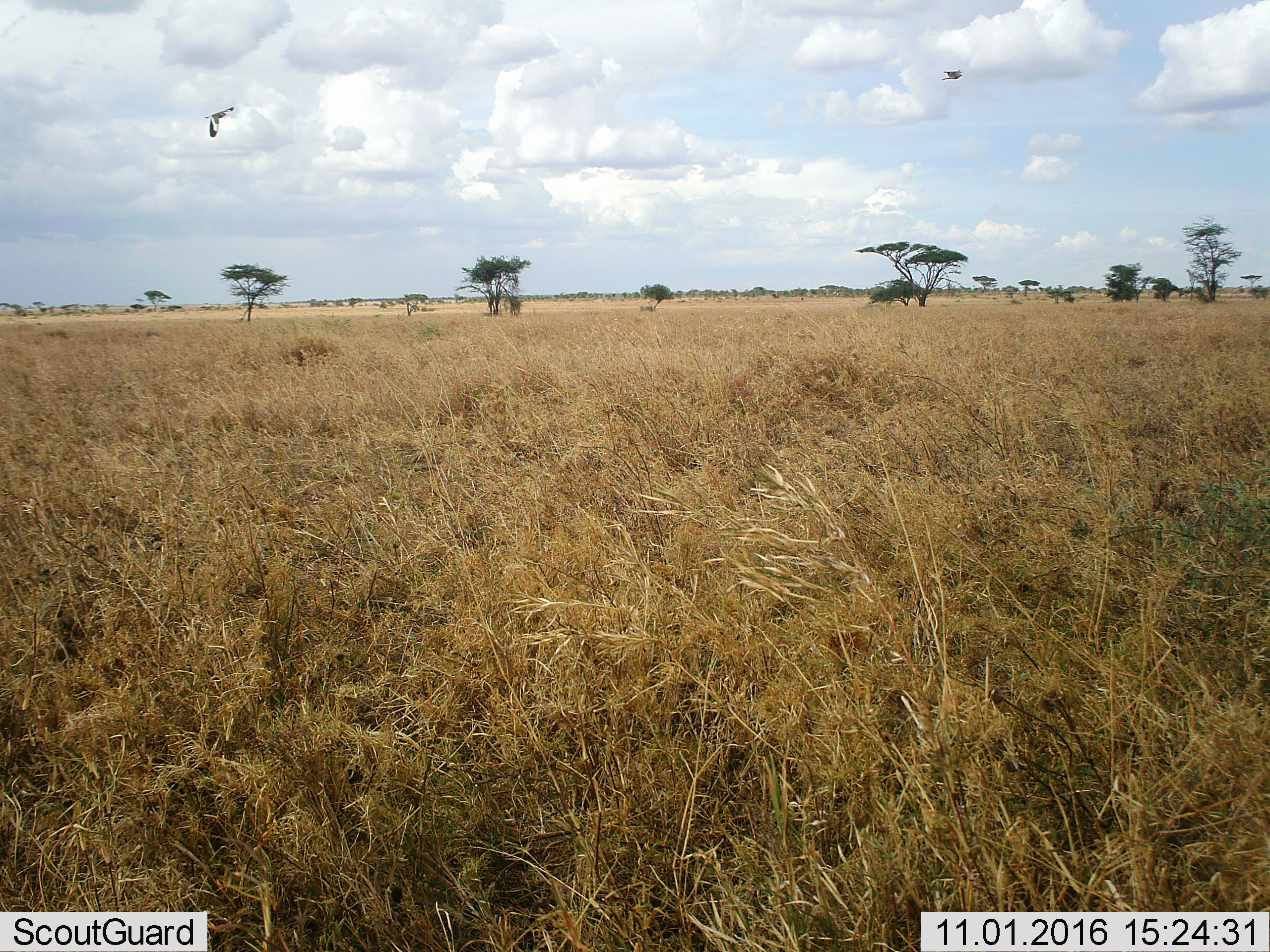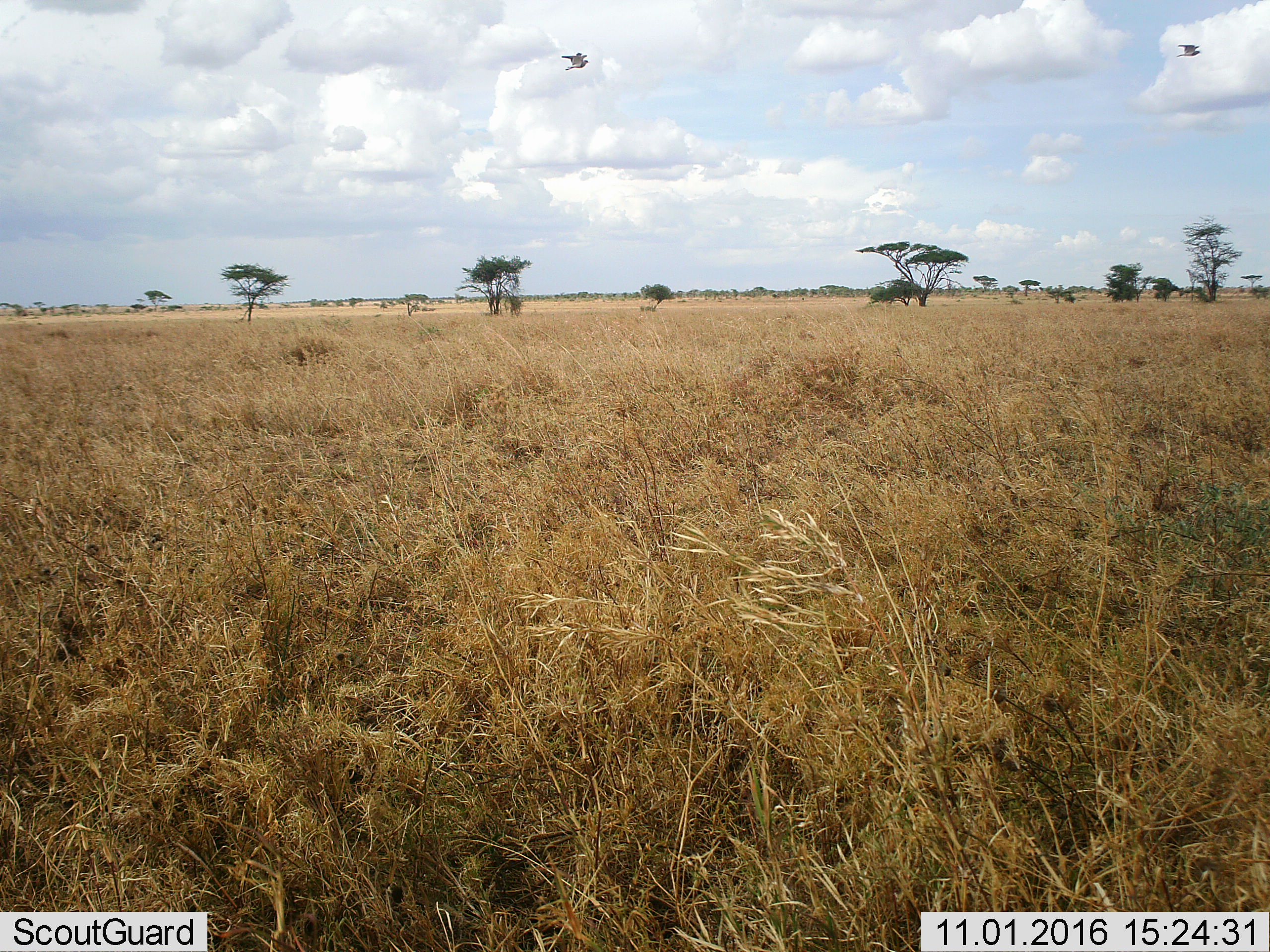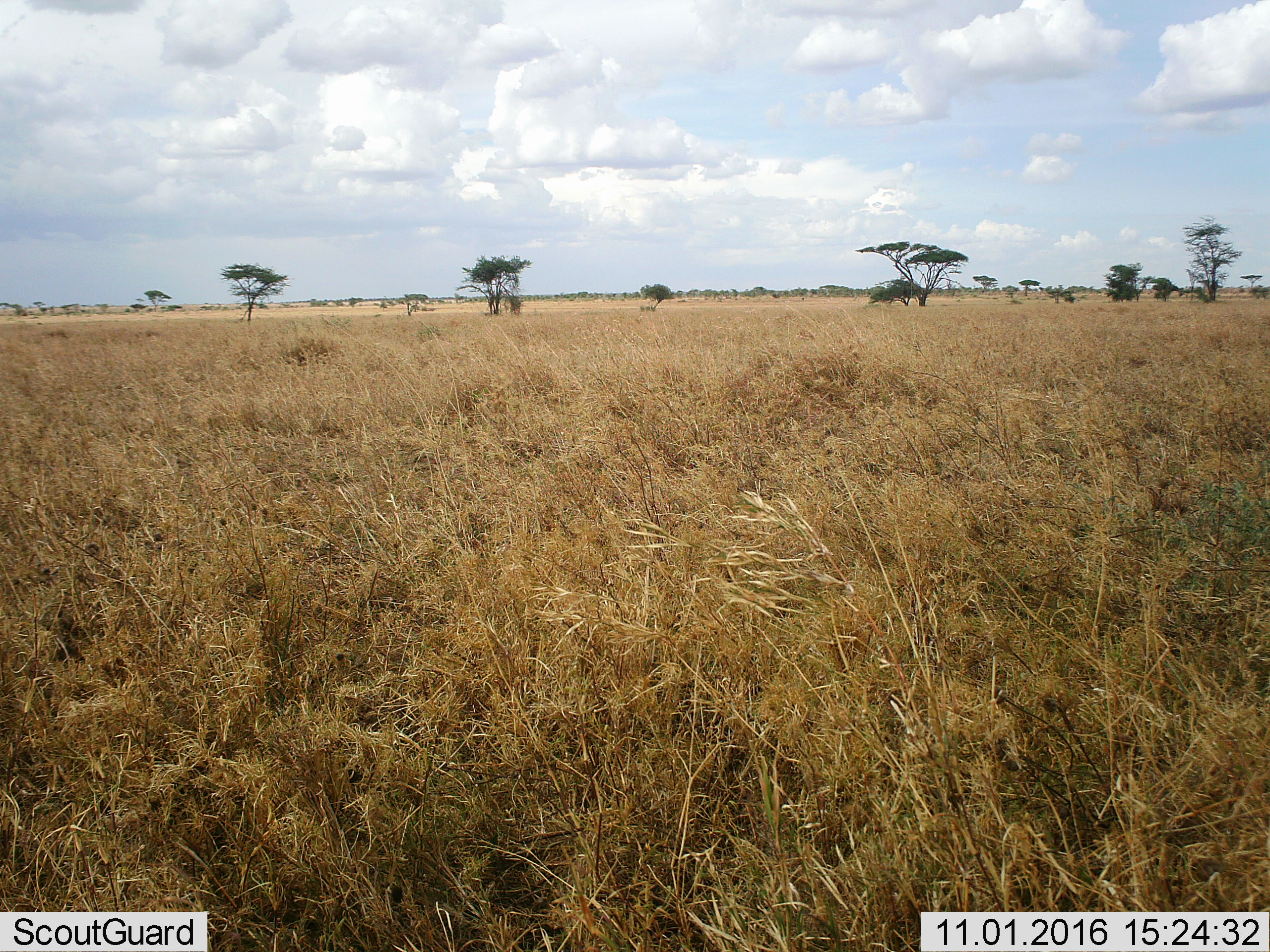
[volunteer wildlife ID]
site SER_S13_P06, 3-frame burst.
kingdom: Animalia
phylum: Chordata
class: Aves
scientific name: Aves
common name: bird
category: birdother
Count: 2.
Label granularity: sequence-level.